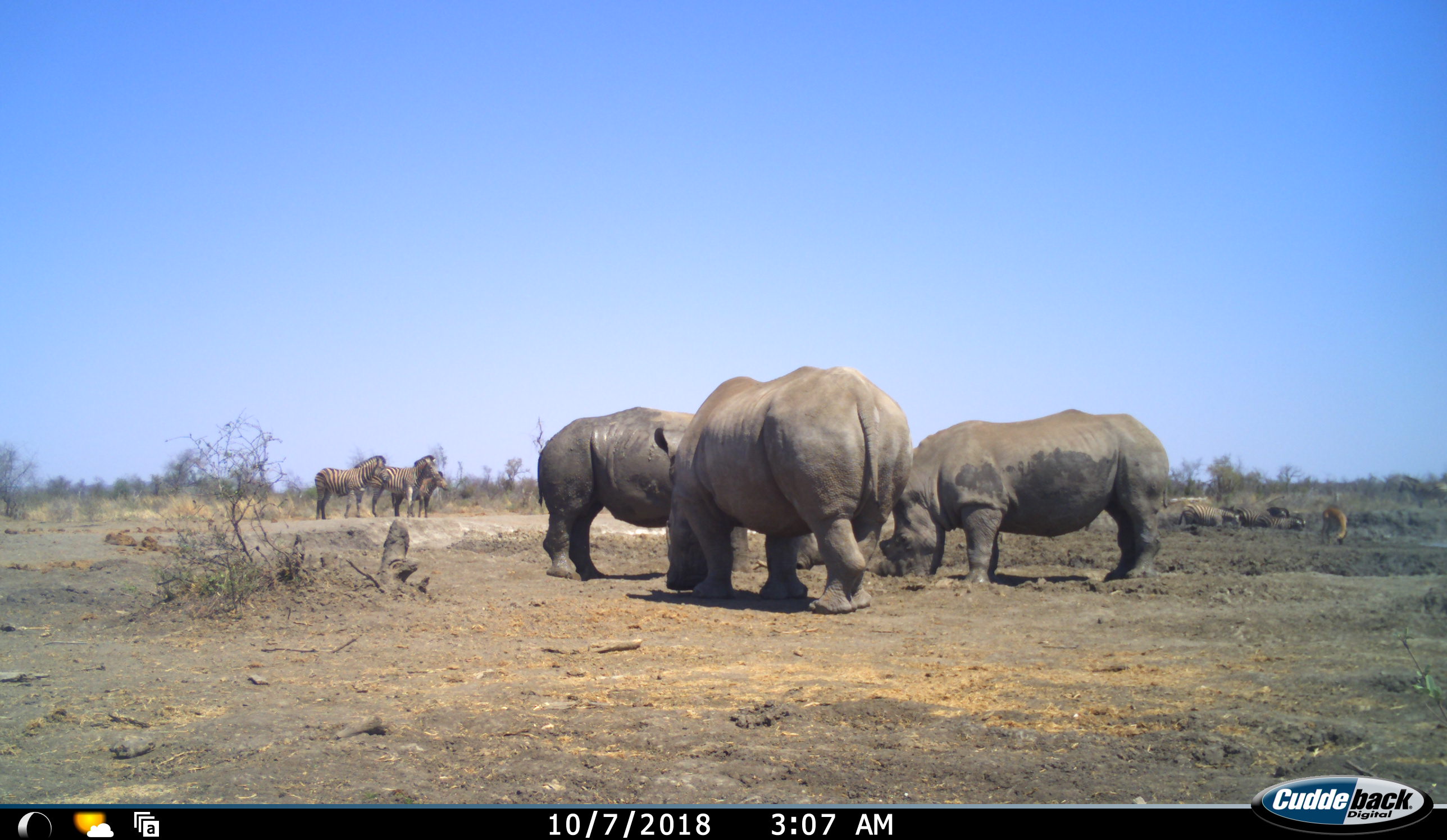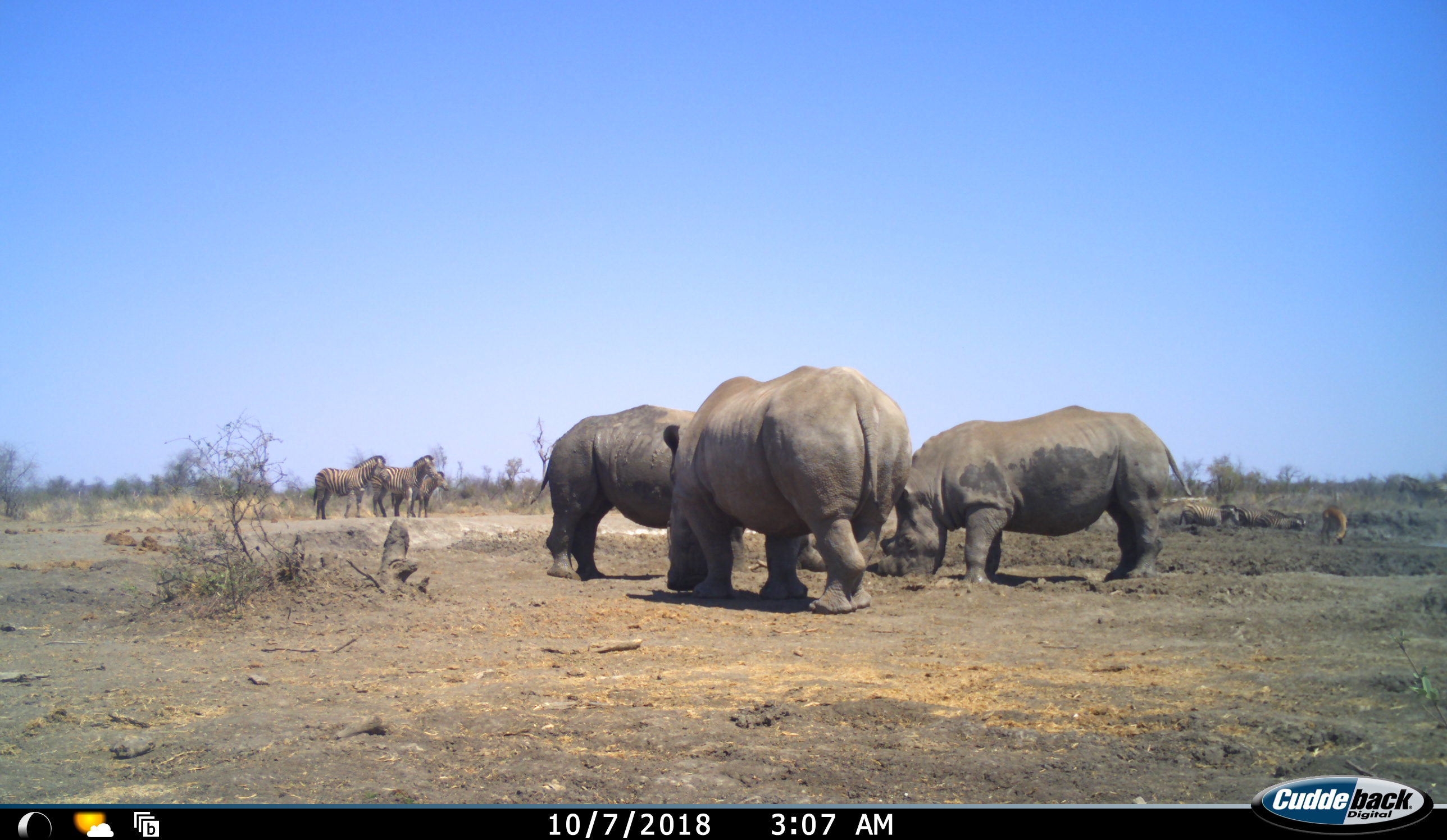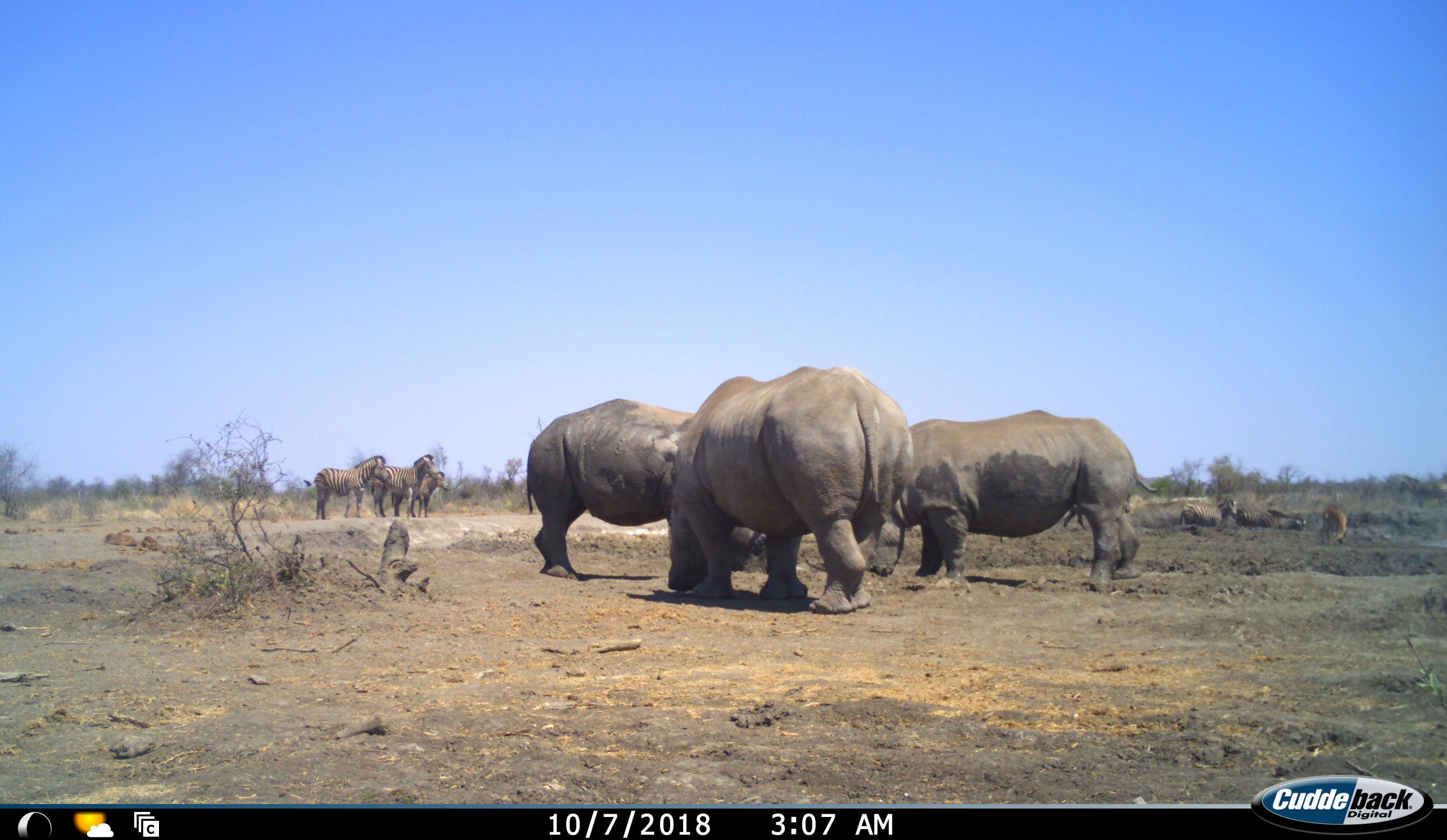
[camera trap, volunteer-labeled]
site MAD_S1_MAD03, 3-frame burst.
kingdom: Animalia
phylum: Chordata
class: Mammalia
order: Perissodactyla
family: Rhinocerotidae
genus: Ceratotherium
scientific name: Ceratotherium simum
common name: white rhinoceros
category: rhinoceroswhite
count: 3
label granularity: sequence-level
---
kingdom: Animalia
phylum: Chordata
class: Mammalia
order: Perissodactyla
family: Equidae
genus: Equus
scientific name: Equus quagga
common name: plains zebra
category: zebraplains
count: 6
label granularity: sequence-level